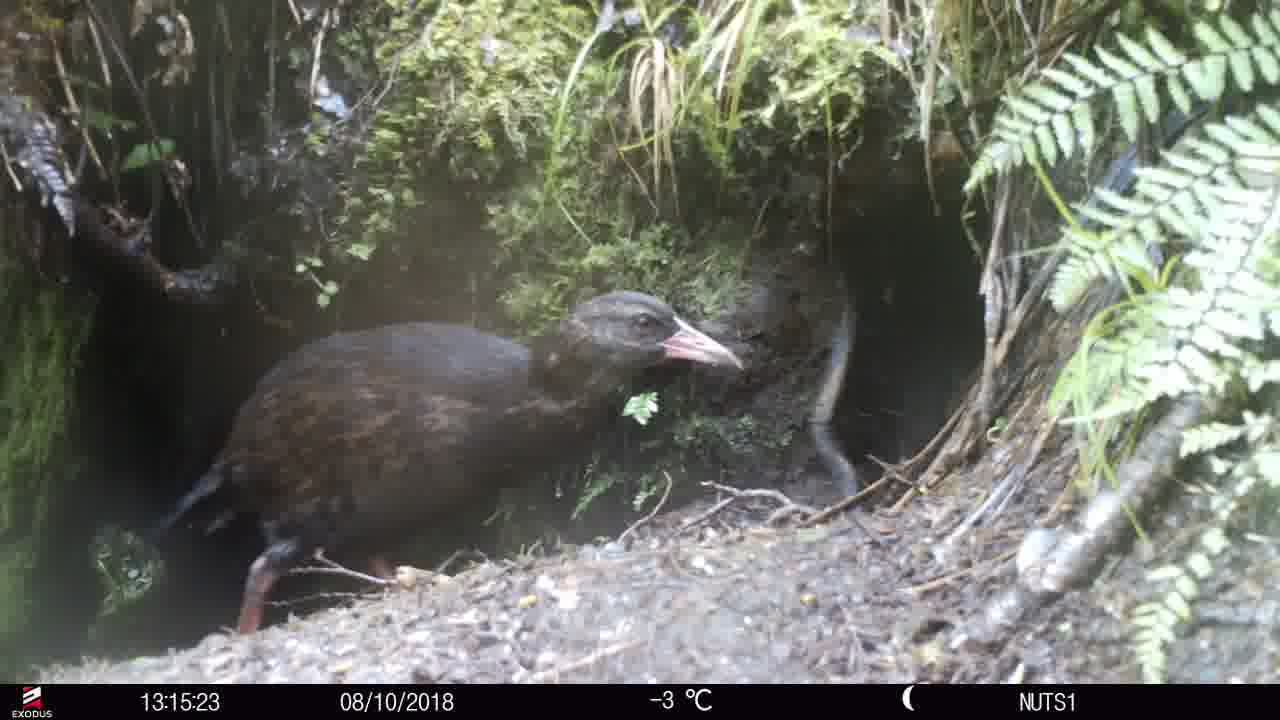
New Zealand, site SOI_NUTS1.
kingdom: Animalia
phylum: Chordata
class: Aves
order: Gruiformes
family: Rallidae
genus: Gallirallus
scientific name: Gallirallus australis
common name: weka